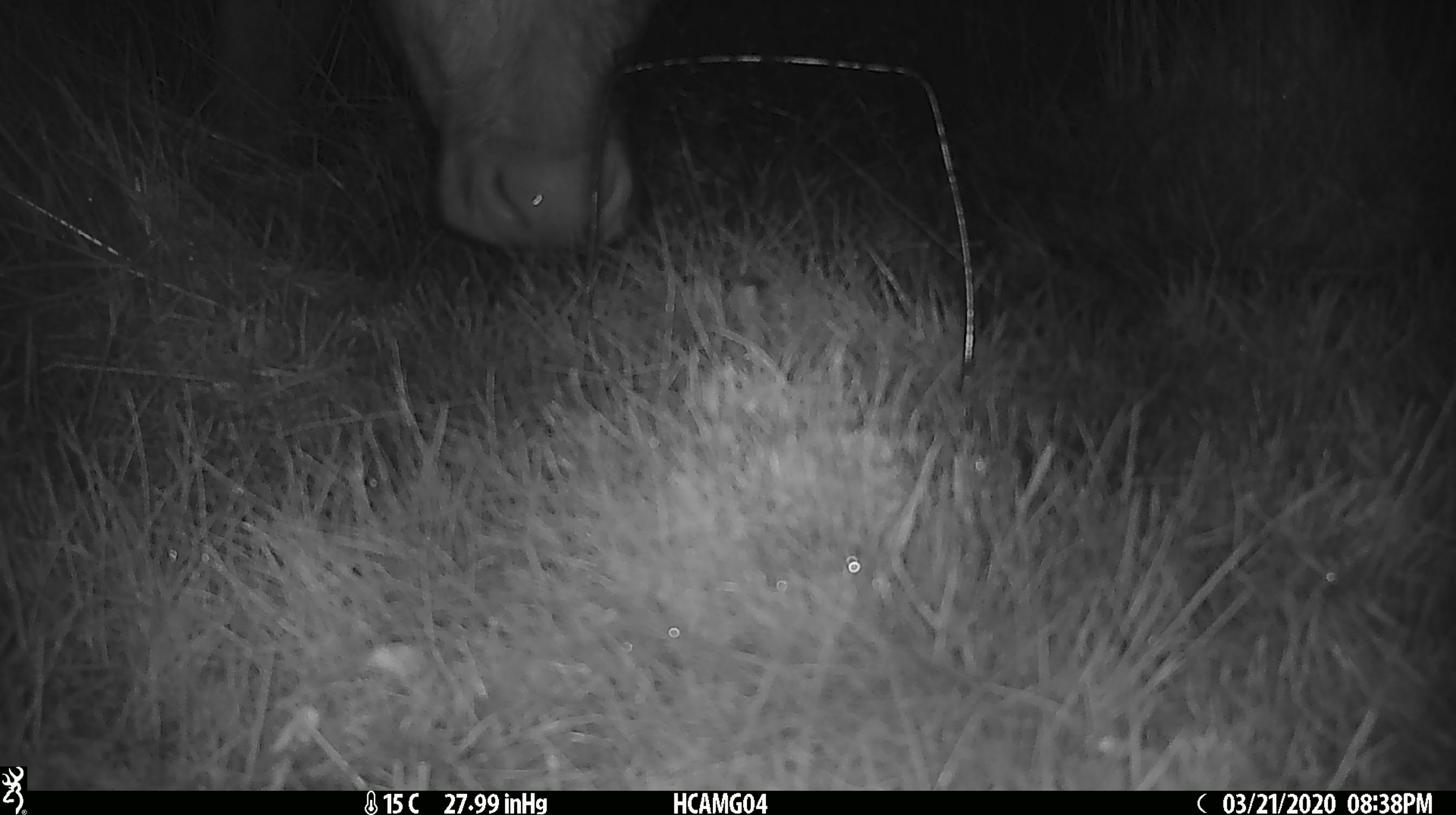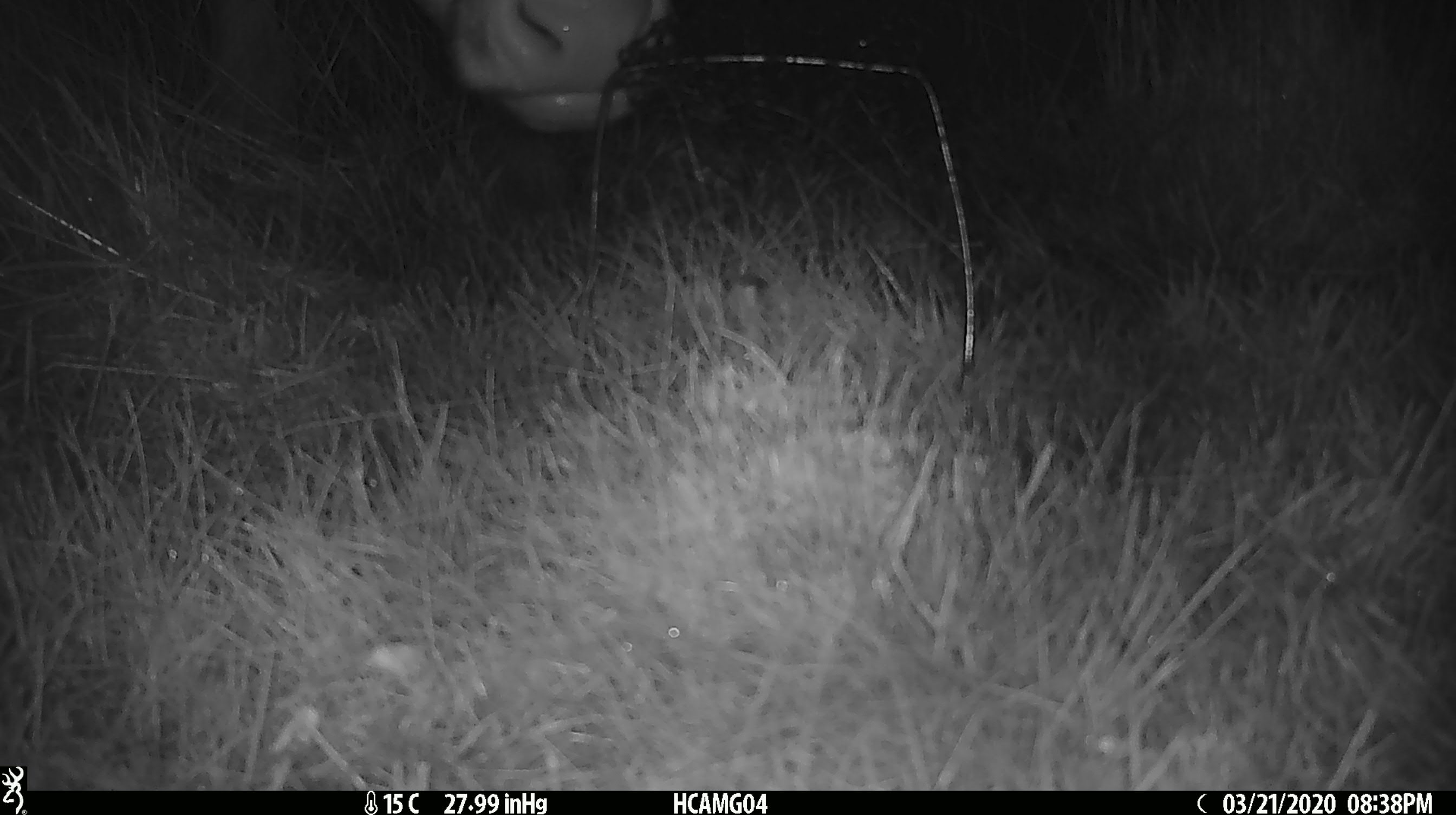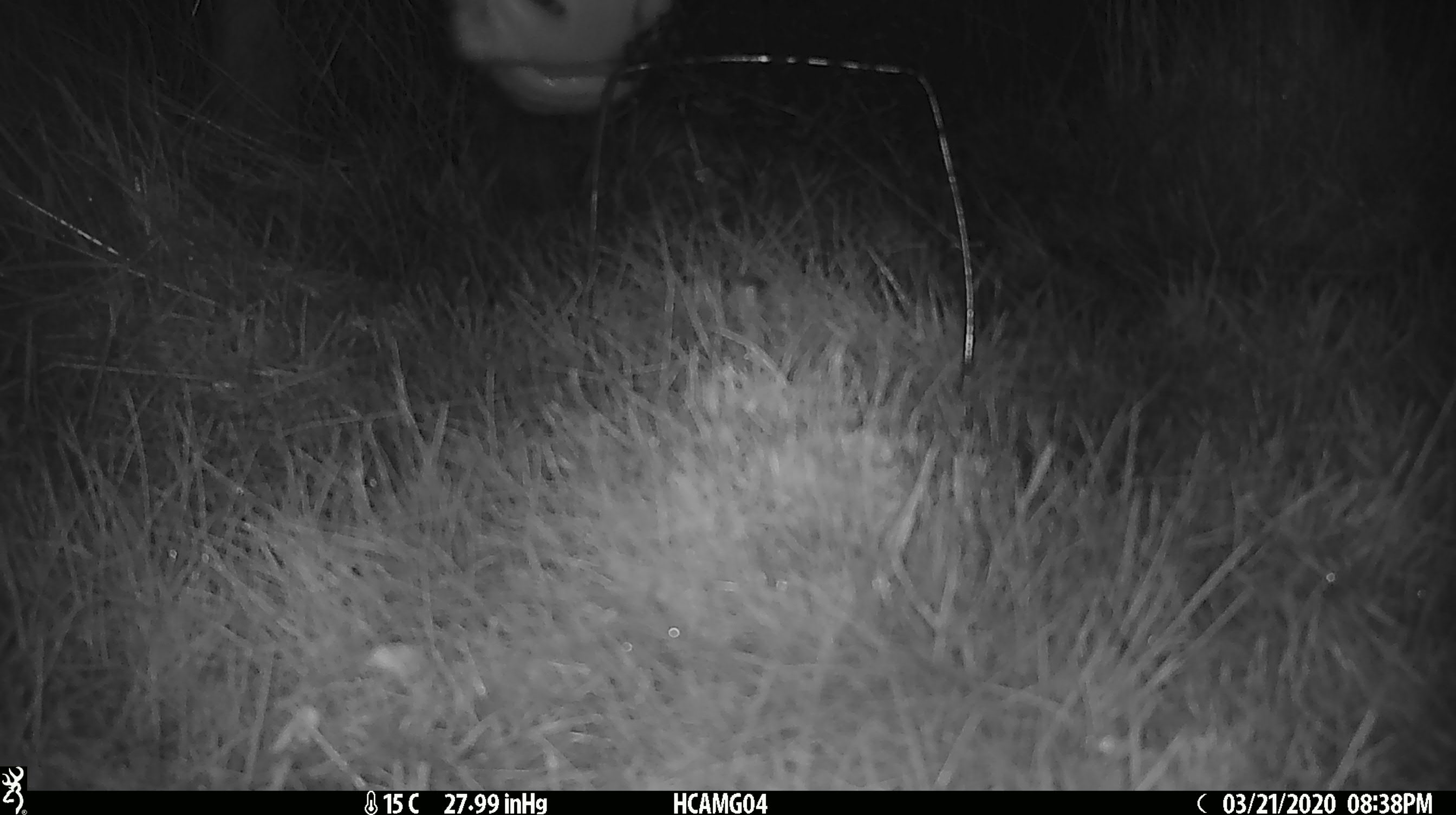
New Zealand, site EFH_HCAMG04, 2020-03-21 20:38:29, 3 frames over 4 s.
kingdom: Animalia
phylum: Chordata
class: Mammalia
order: Artiodactyla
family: Bovidae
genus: Bos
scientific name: Bos taurus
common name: domestic cow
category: cow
Cow (domestic cow) (Bos taurus).